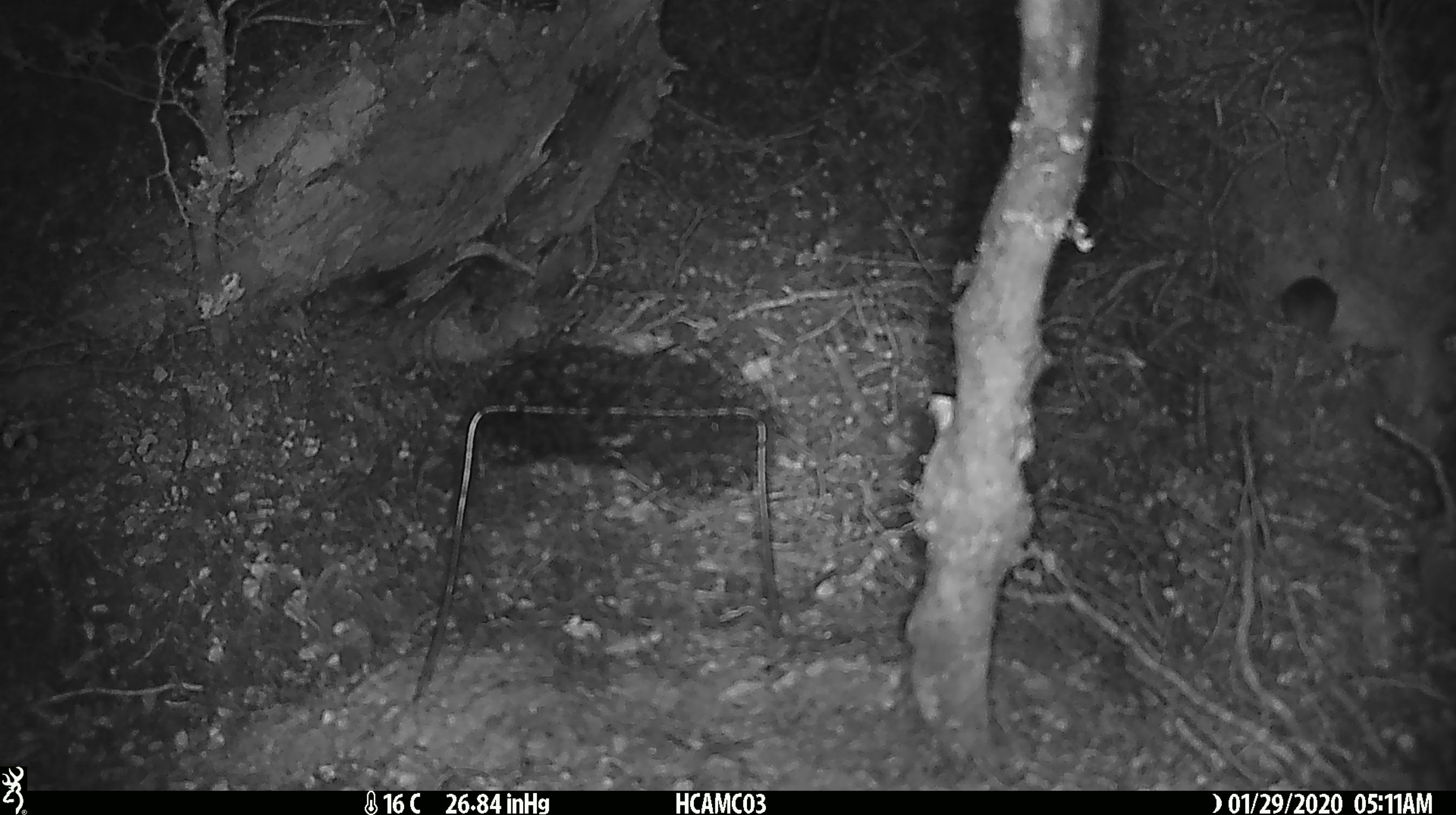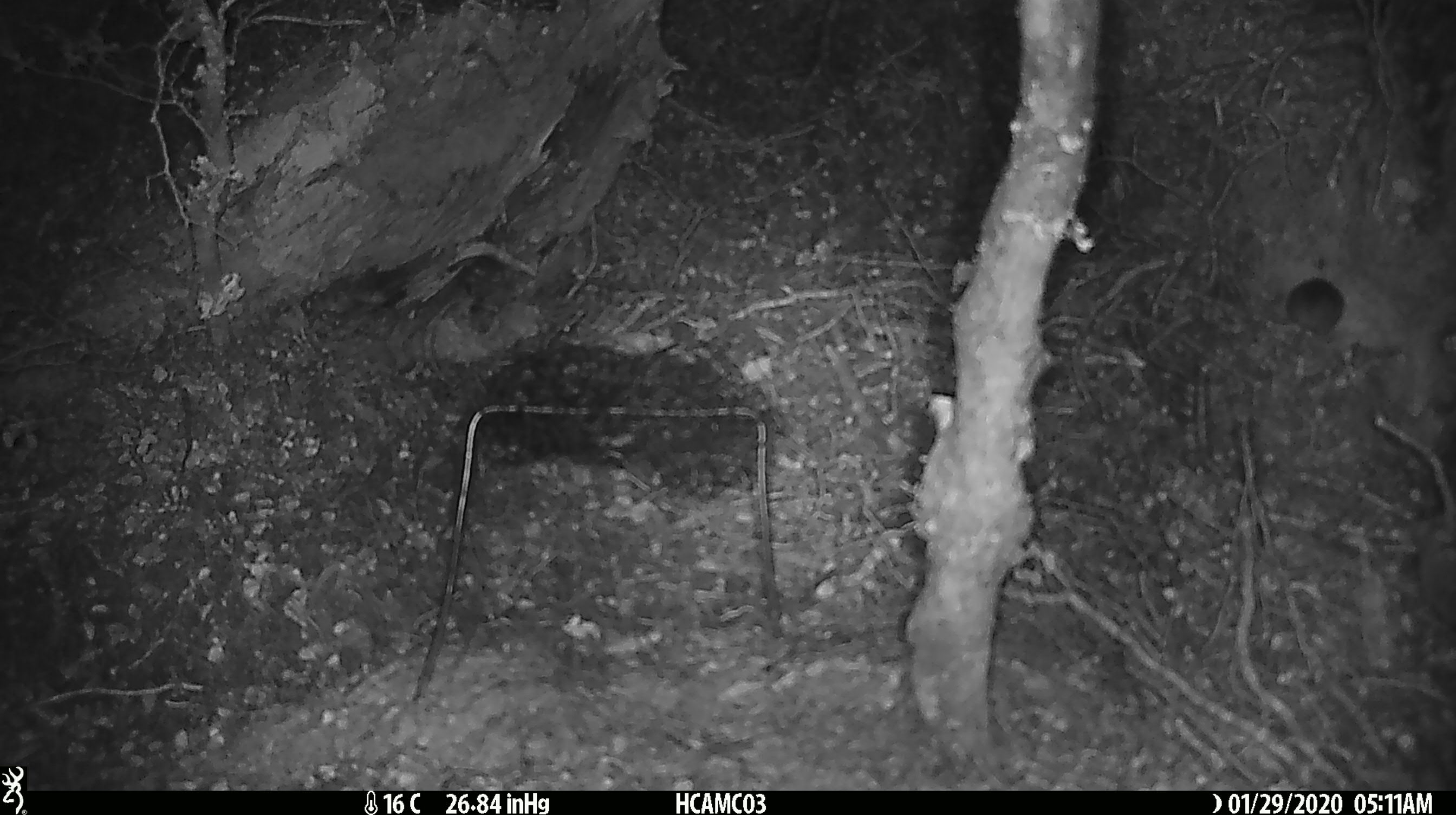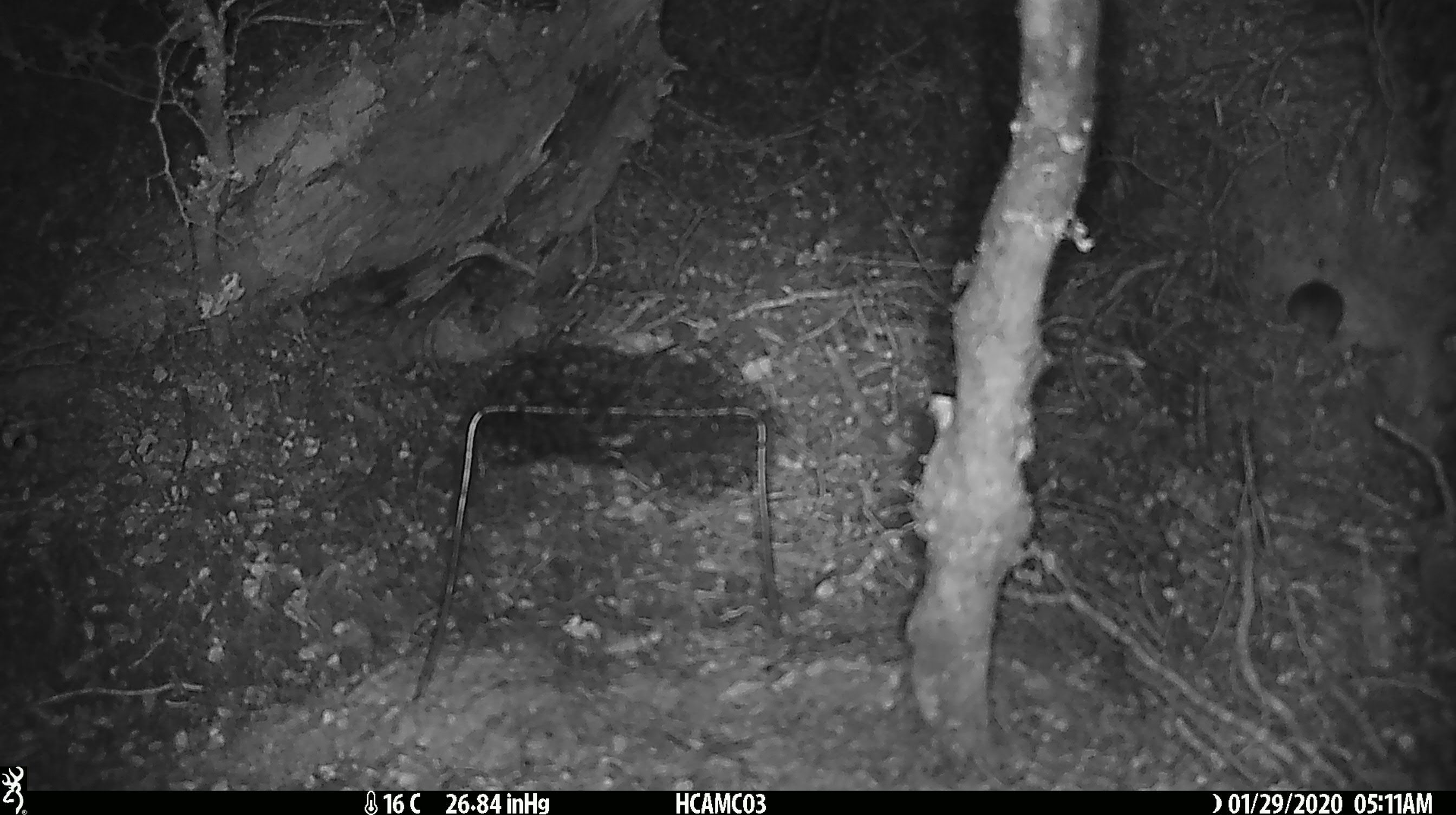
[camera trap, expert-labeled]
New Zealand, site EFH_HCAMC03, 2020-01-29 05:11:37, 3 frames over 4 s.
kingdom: Animalia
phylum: Chordata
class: Mammalia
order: Rodentia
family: Muridae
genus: Mus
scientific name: Mus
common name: mouse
Mouse (Mus).